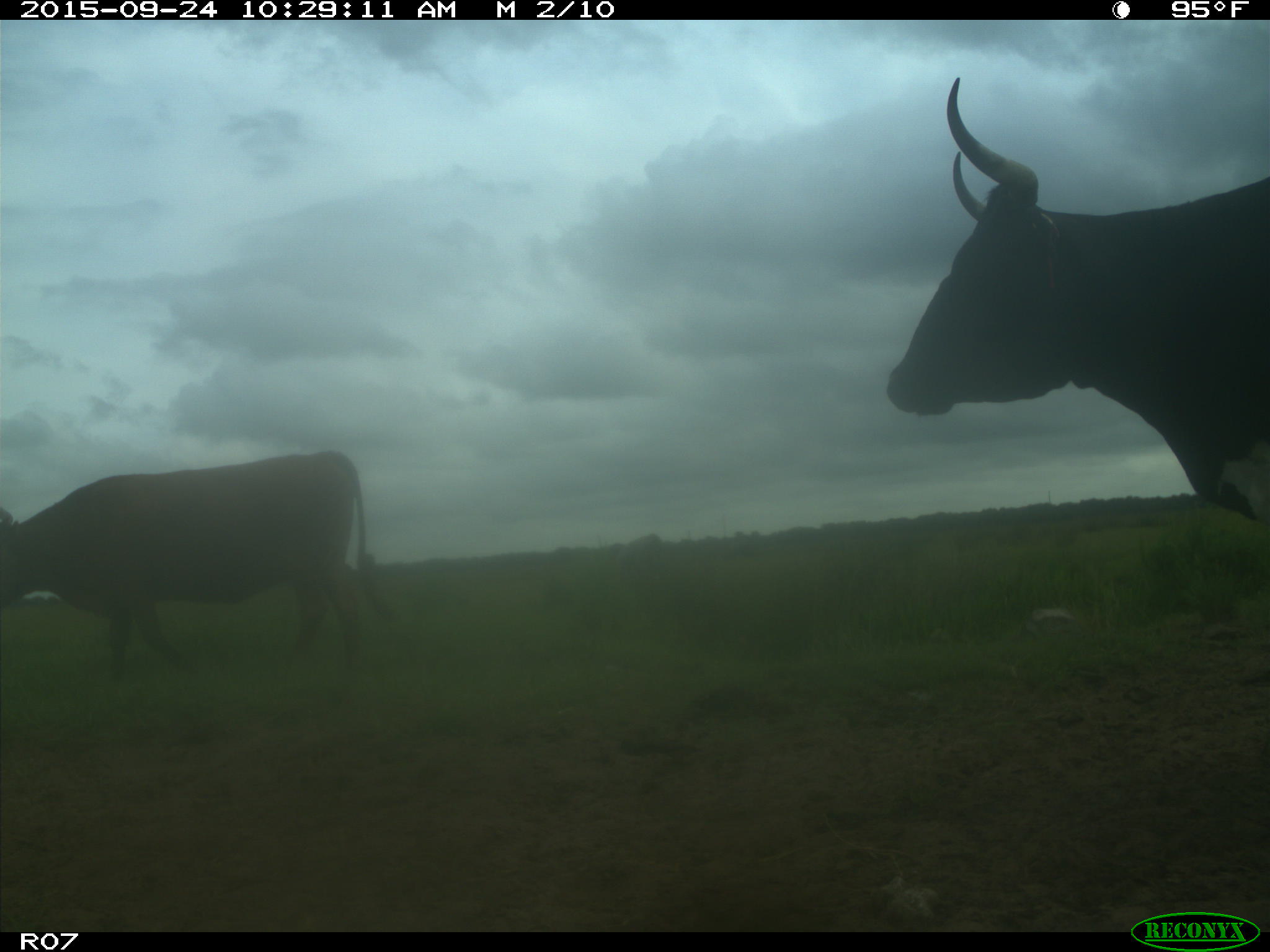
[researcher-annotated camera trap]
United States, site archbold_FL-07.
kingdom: Animalia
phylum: Chordata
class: Mammalia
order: Artiodactyla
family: Bovidae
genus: Bos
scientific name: Bos taurus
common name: domestic cow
Bos taurus (domestic cow).